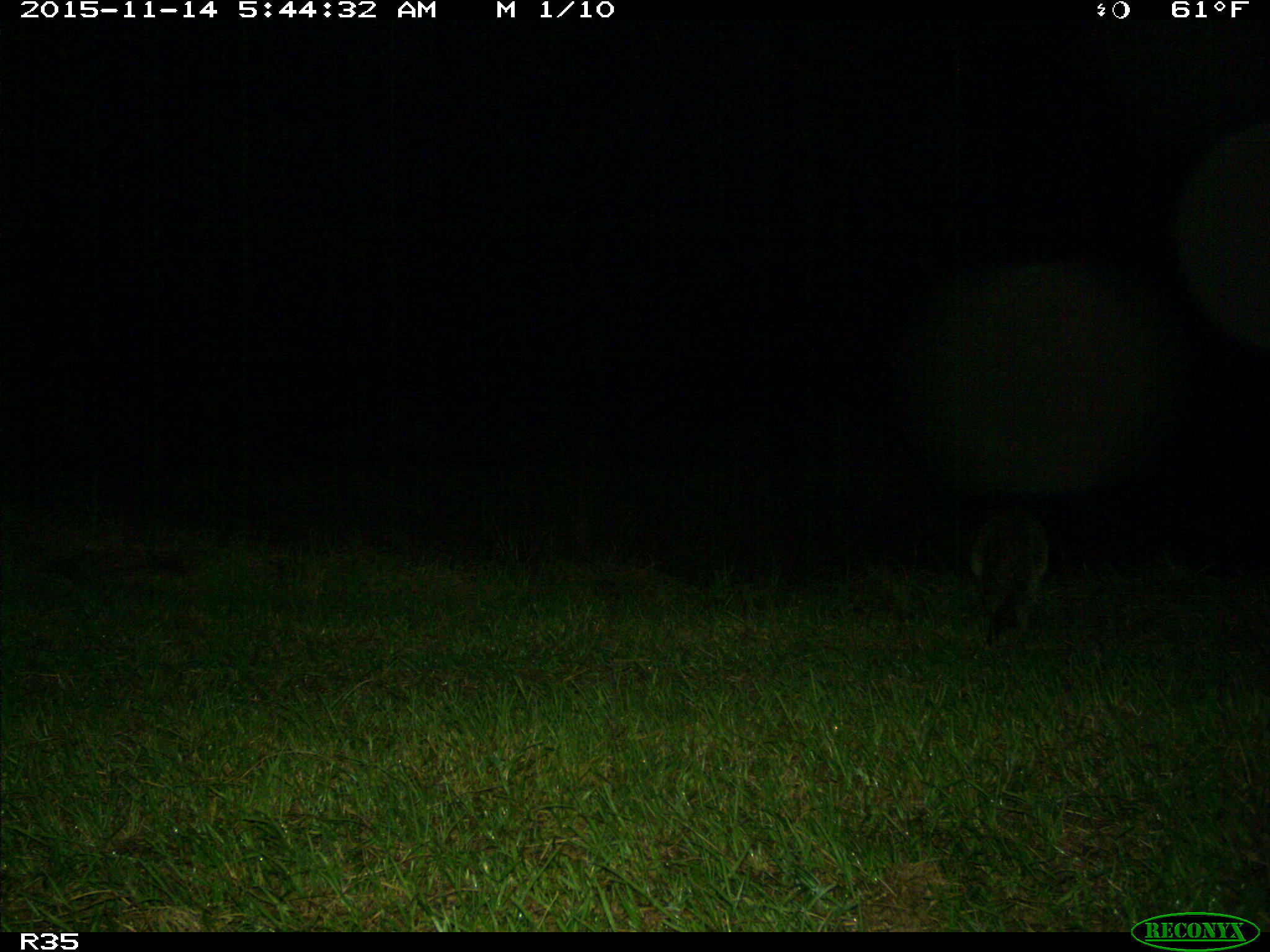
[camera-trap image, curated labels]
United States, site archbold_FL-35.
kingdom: Animalia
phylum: Chordata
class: Mammalia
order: Carnivora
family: Procyonidae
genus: Procyon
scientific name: Procyon lotor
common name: common raccoon